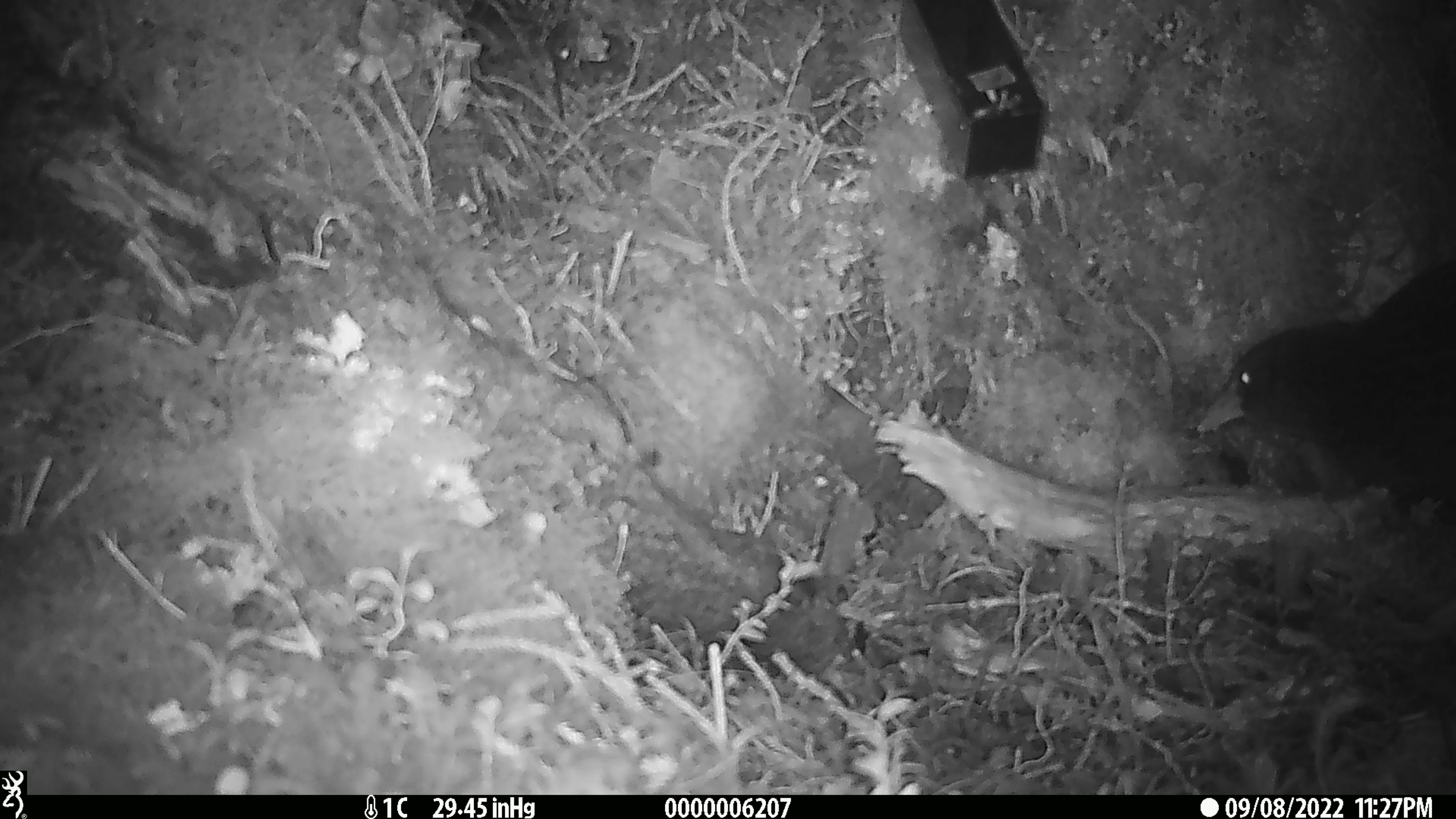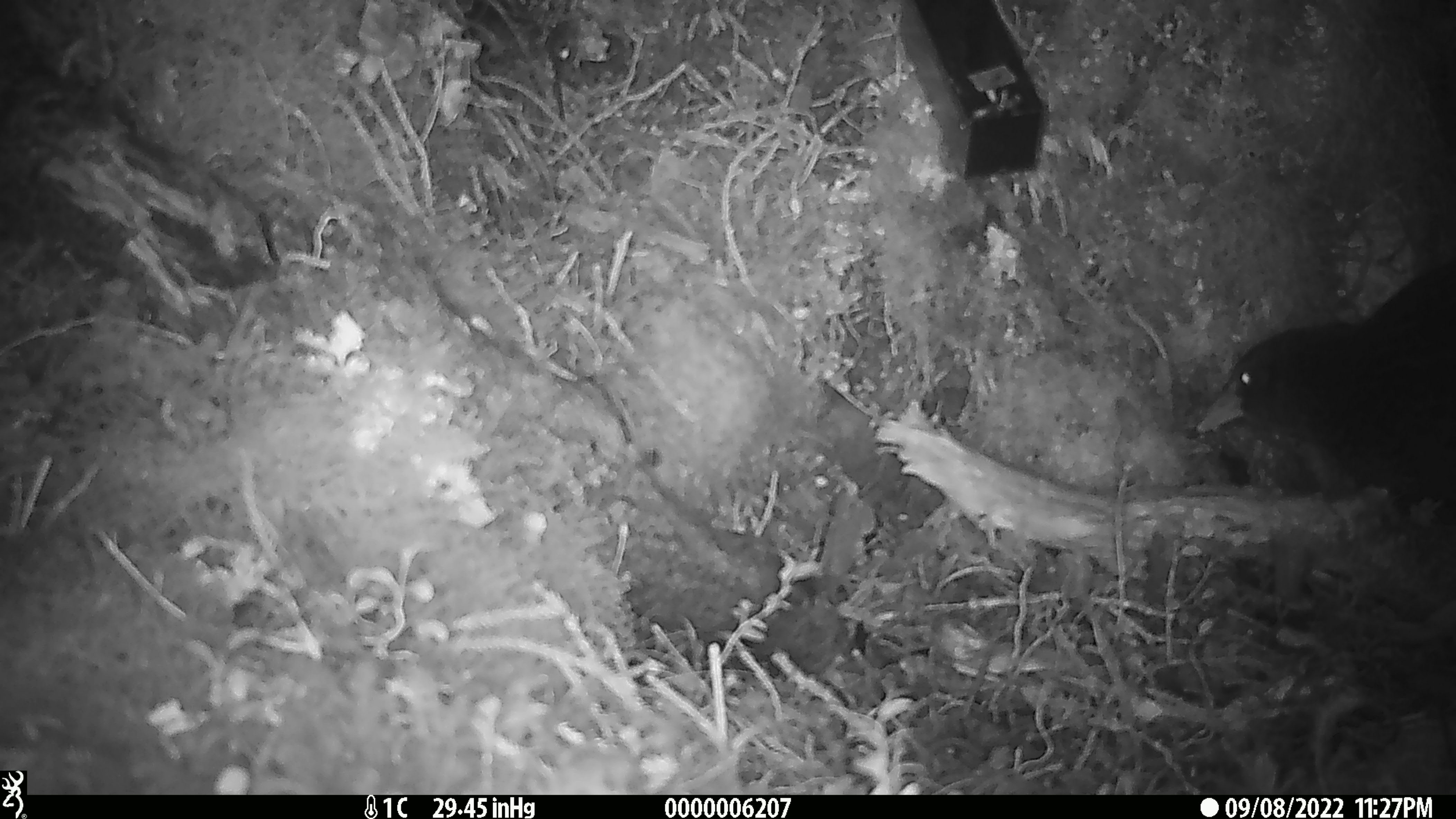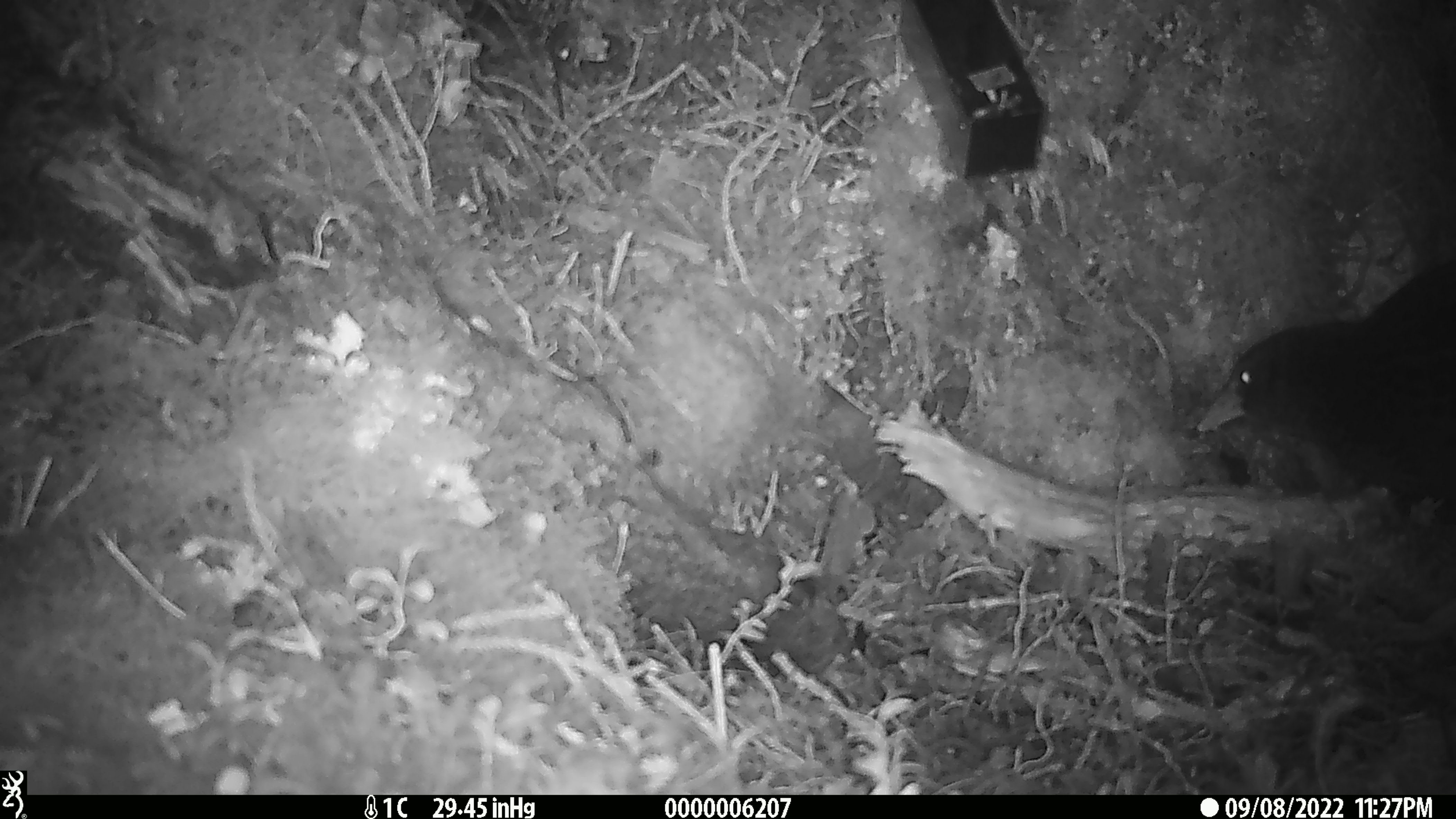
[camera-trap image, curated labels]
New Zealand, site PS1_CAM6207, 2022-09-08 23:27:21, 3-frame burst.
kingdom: Animalia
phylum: Chordata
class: Aves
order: Gruiformes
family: Rallidae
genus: Gallirallus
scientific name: Gallirallus australis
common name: weka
Weka (Gallirallus australis).